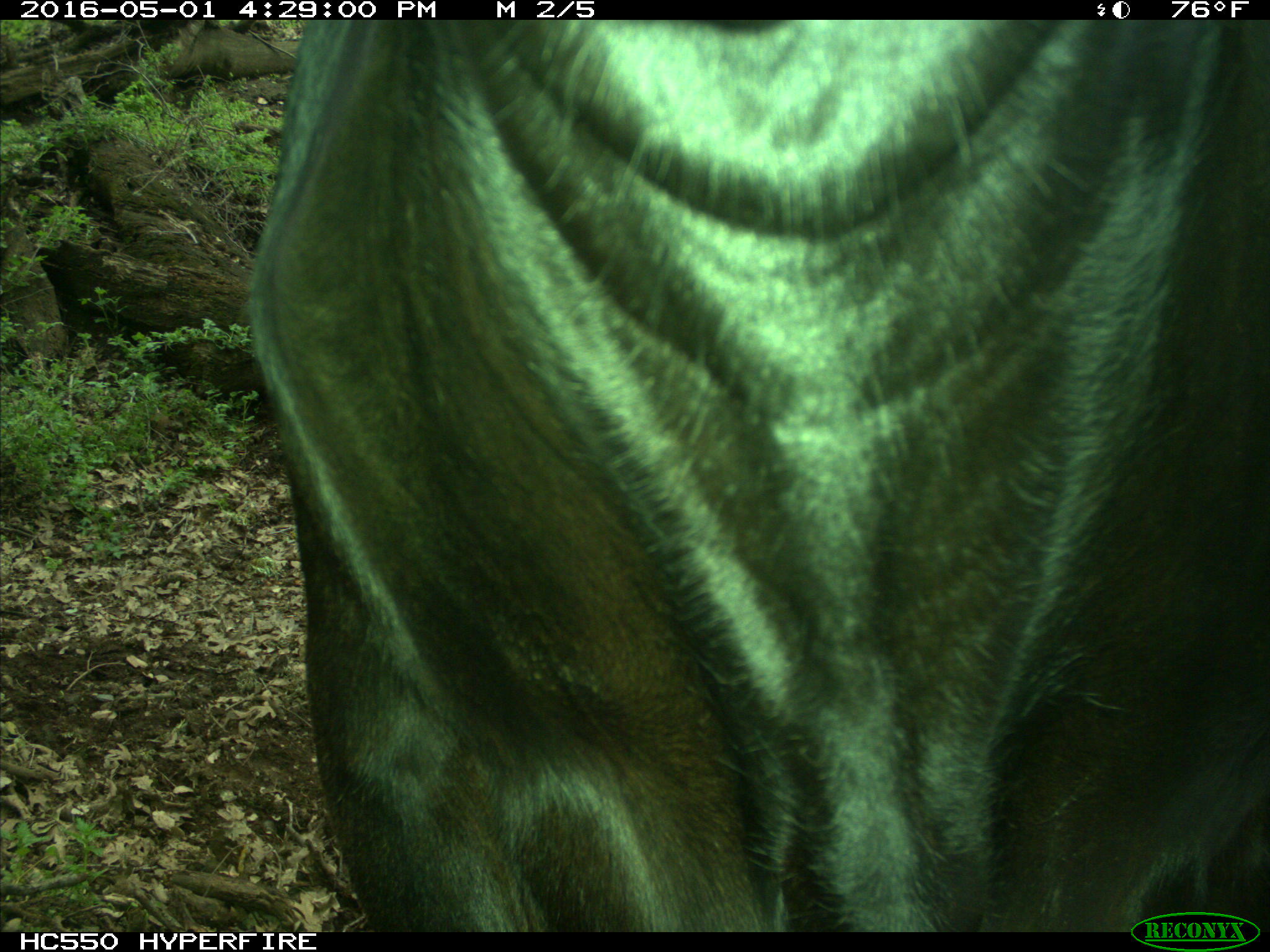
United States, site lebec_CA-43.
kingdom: Animalia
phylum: Chordata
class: Mammalia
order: Artiodactyla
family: Bovidae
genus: Bos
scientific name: Bos taurus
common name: domestic cow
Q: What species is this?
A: Bos taurus (domestic cow).